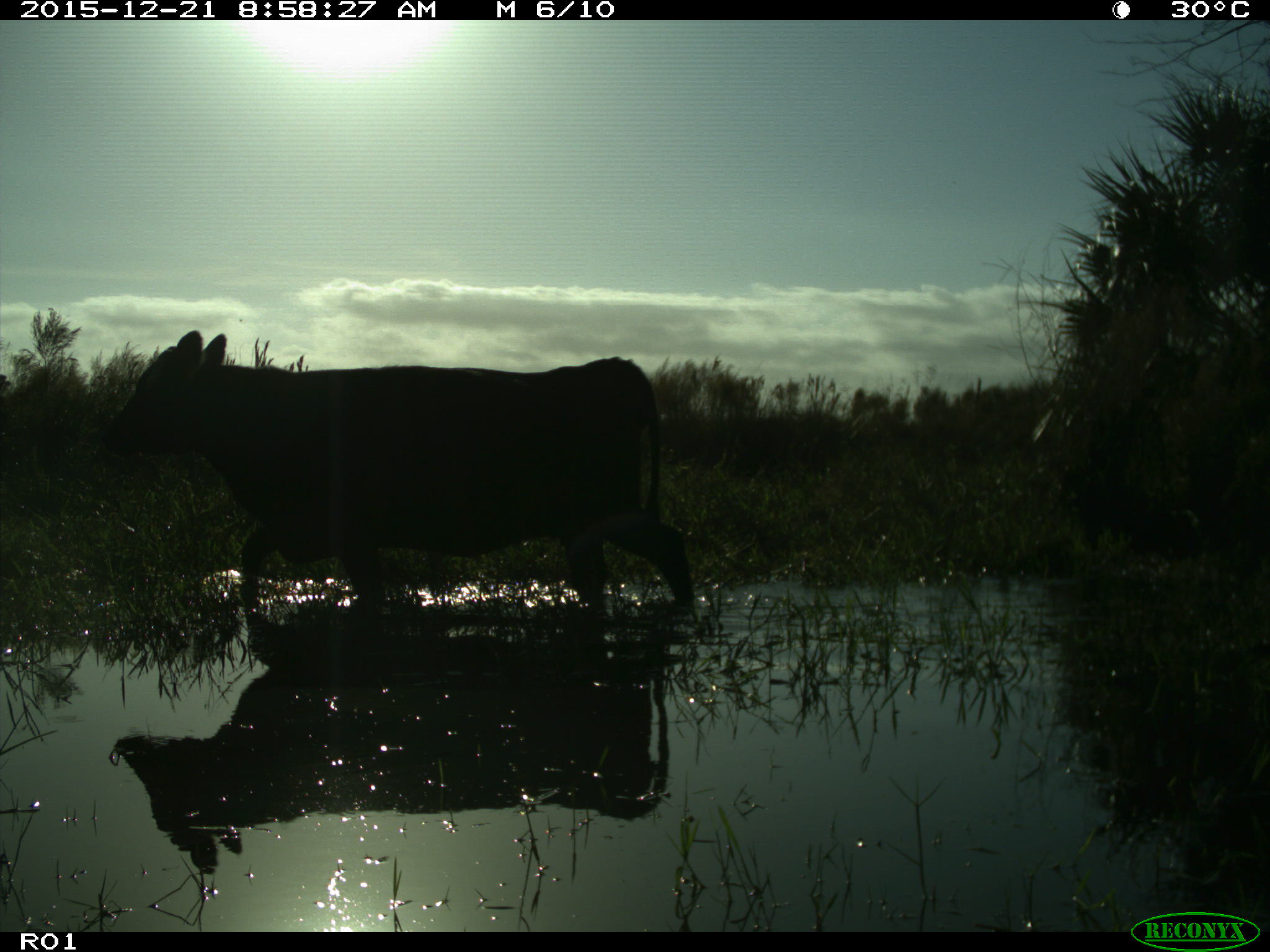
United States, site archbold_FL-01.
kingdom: Animalia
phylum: Chordata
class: Mammalia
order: Artiodactyla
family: Bovidae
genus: Bos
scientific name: Bos taurus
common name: domestic cow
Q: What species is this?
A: Bos taurus (domestic cow).